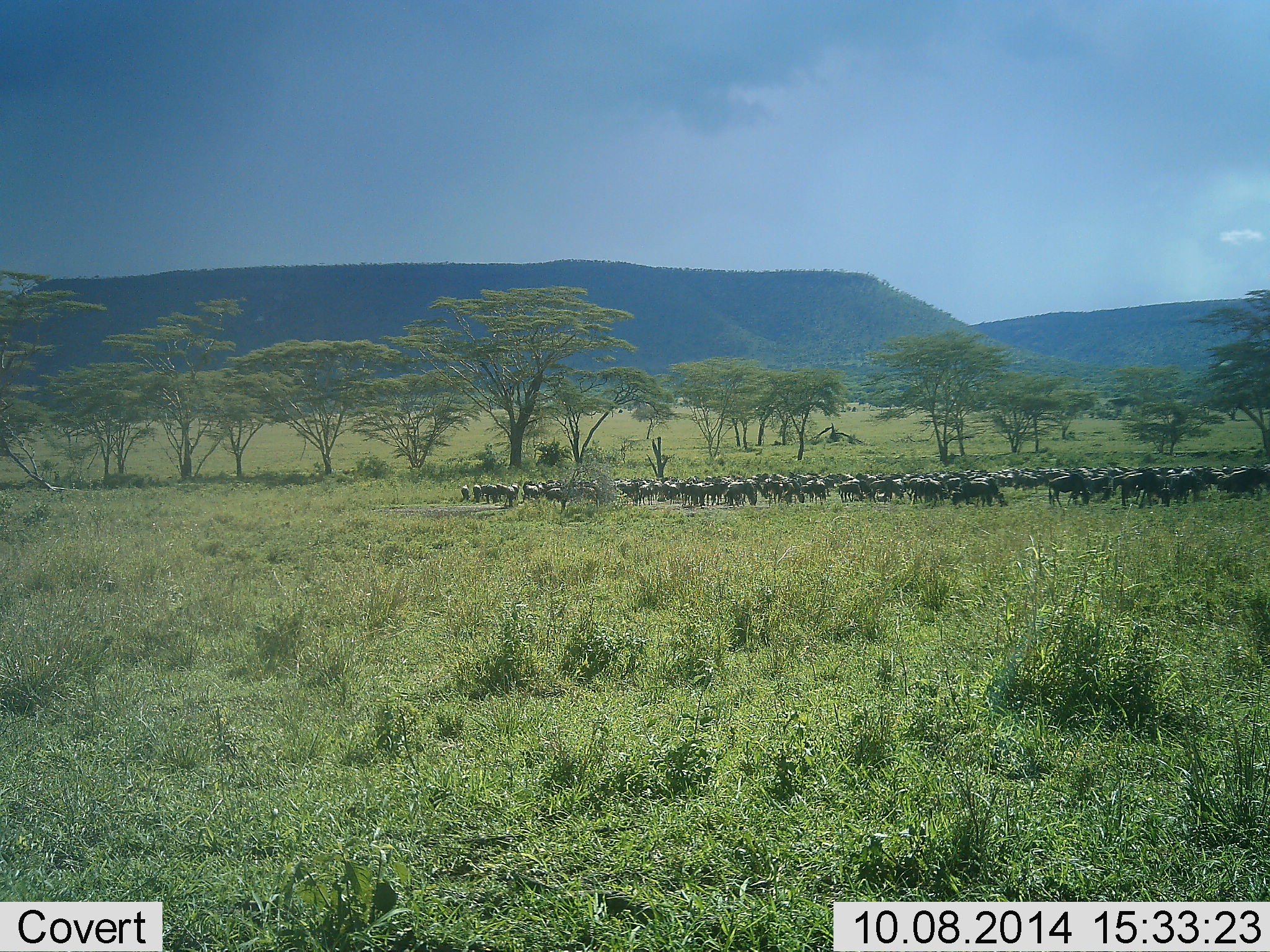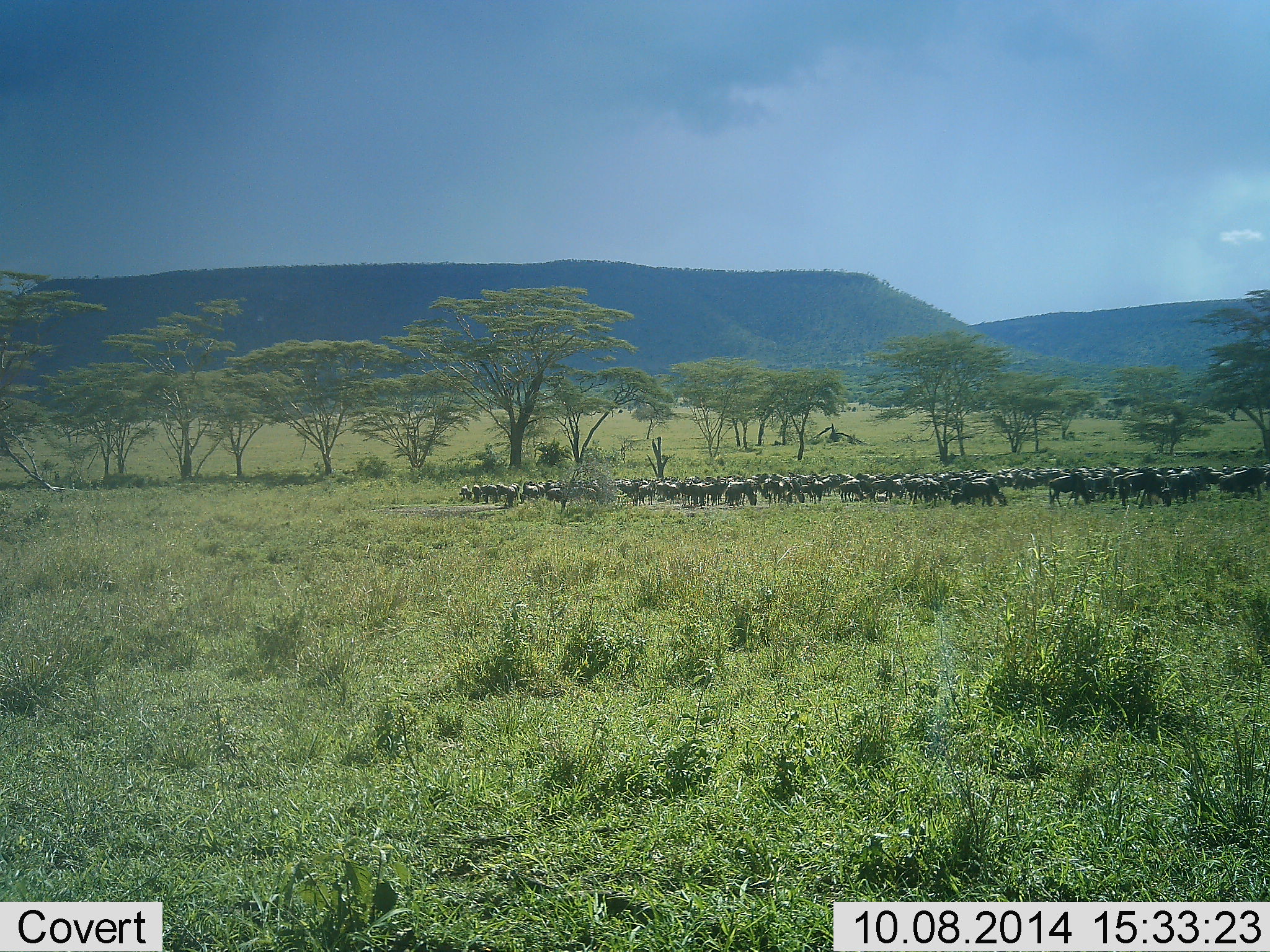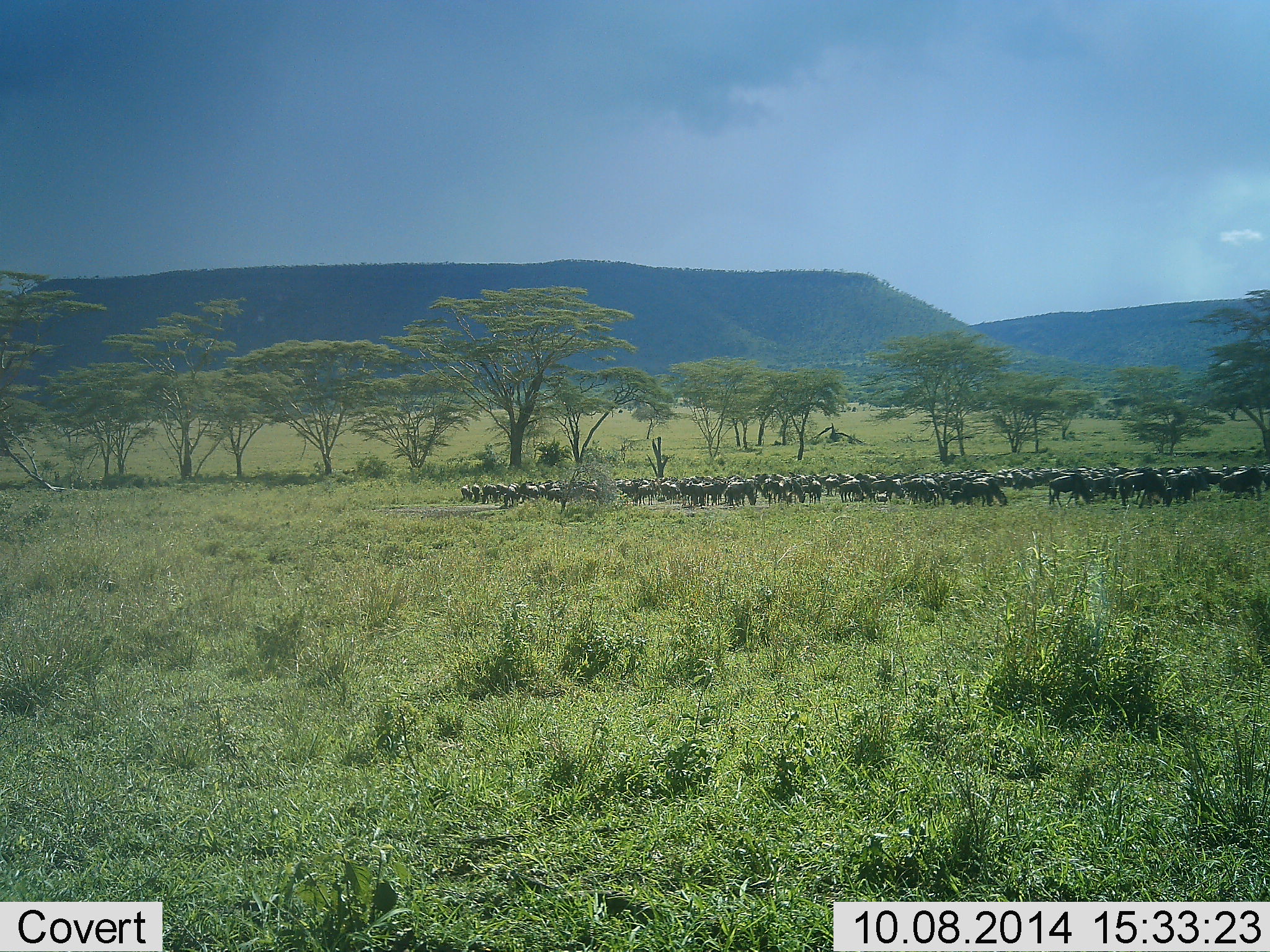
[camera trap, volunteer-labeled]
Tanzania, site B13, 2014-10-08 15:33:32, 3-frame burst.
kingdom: Animalia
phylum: Chordata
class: Mammalia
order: Artiodactyla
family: Bovidae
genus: Connochaetes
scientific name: Connochaetes taurinus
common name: blue wildebeest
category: wildebeest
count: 51+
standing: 70%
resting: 0%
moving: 40%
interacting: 10%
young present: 0%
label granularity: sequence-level